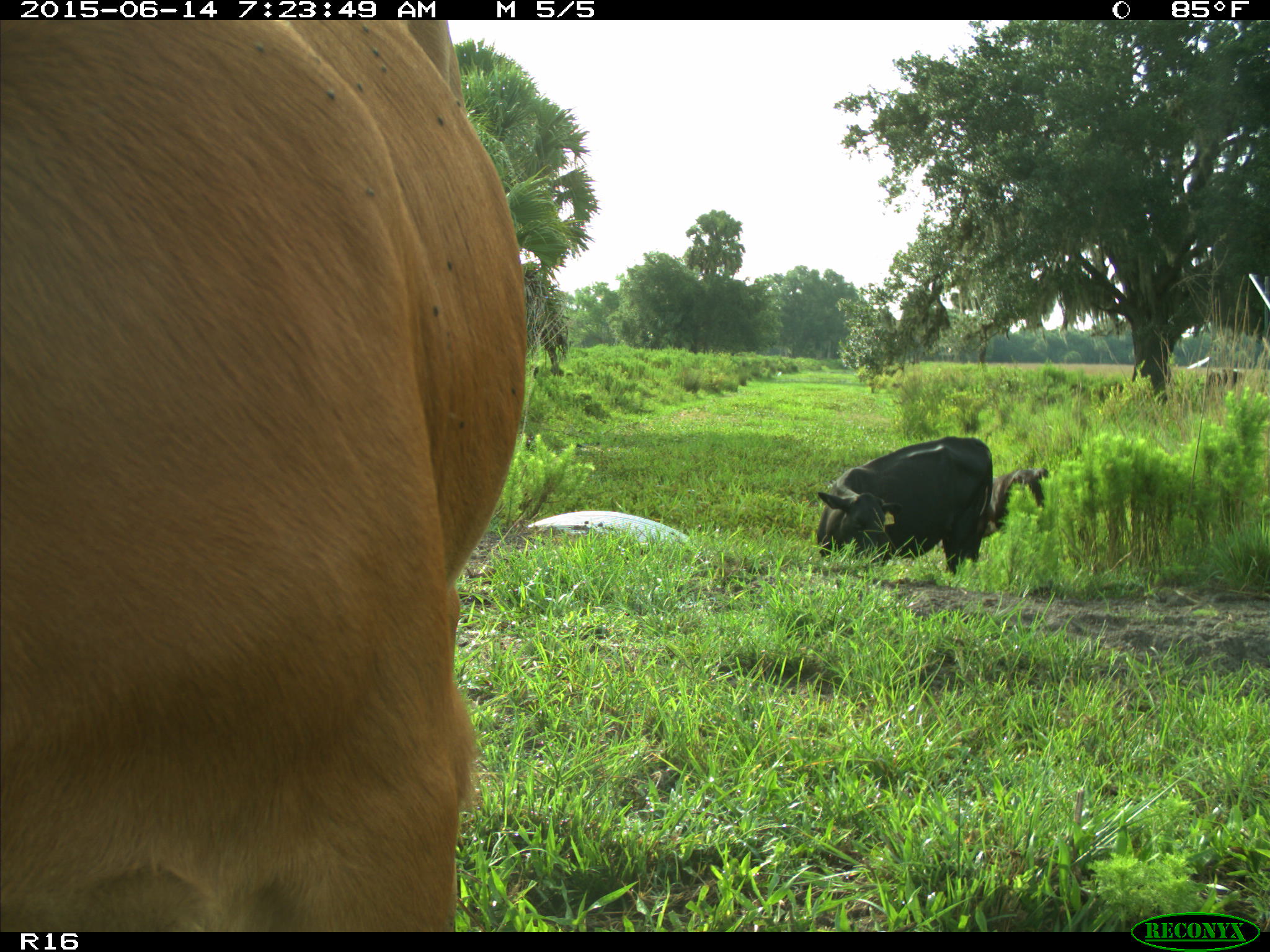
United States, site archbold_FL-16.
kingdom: Animalia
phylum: Chordata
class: Mammalia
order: Artiodactyla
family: Bovidae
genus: Bos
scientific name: Bos taurus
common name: domestic cow